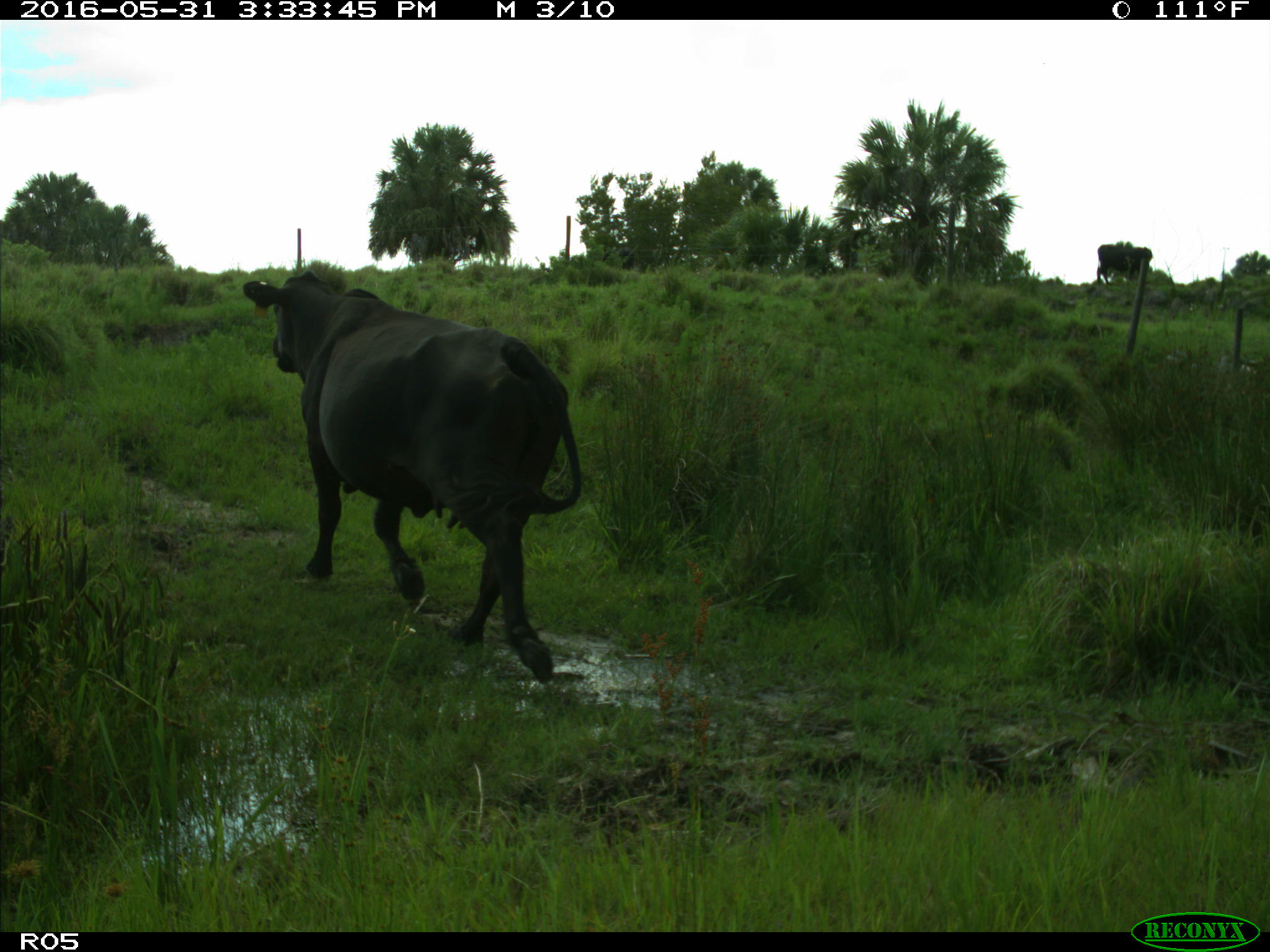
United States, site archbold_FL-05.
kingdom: Animalia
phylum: Chordata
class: Mammalia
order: Artiodactyla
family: Bovidae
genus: Bos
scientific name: Bos taurus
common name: domestic cow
Bos taurus (domestic cow).